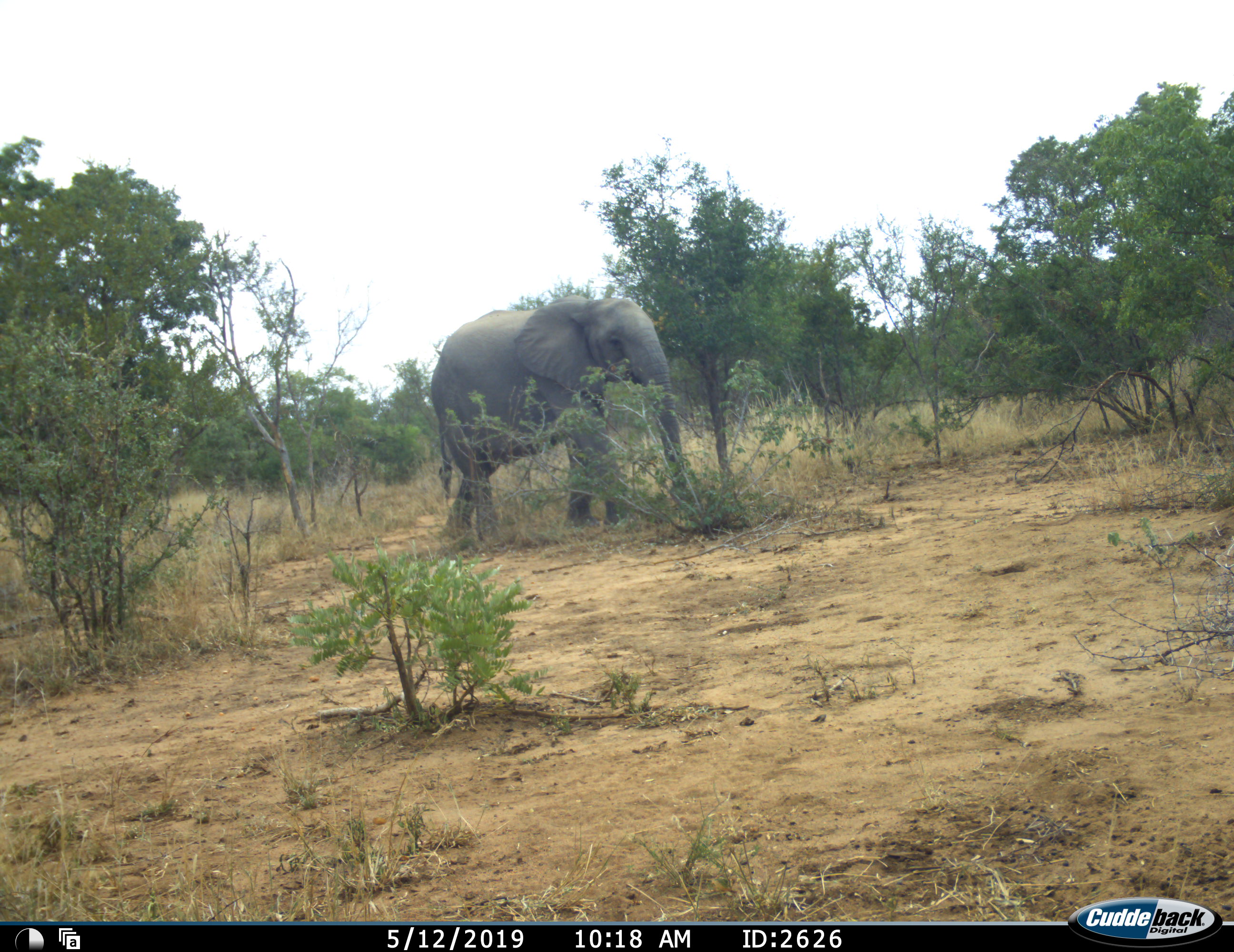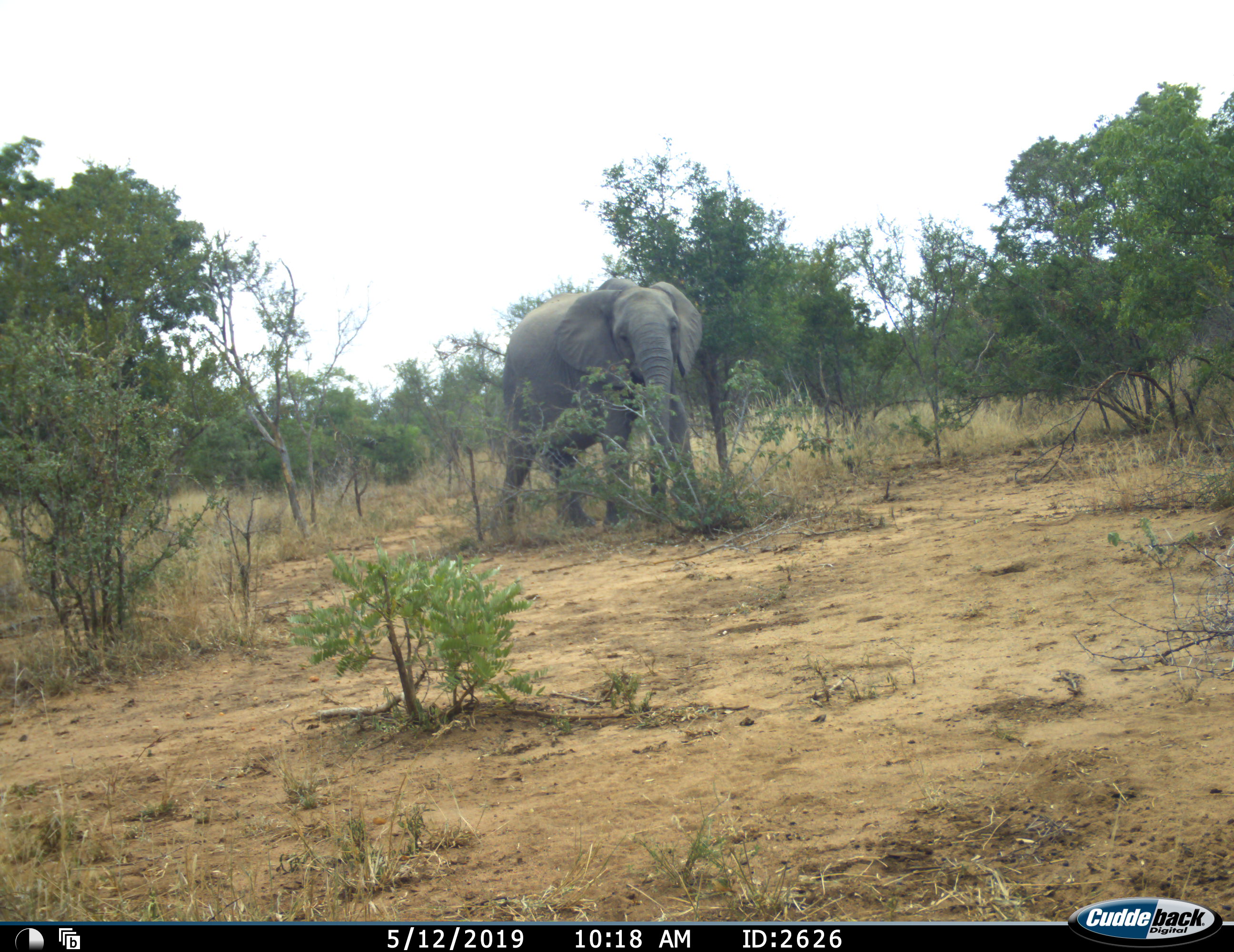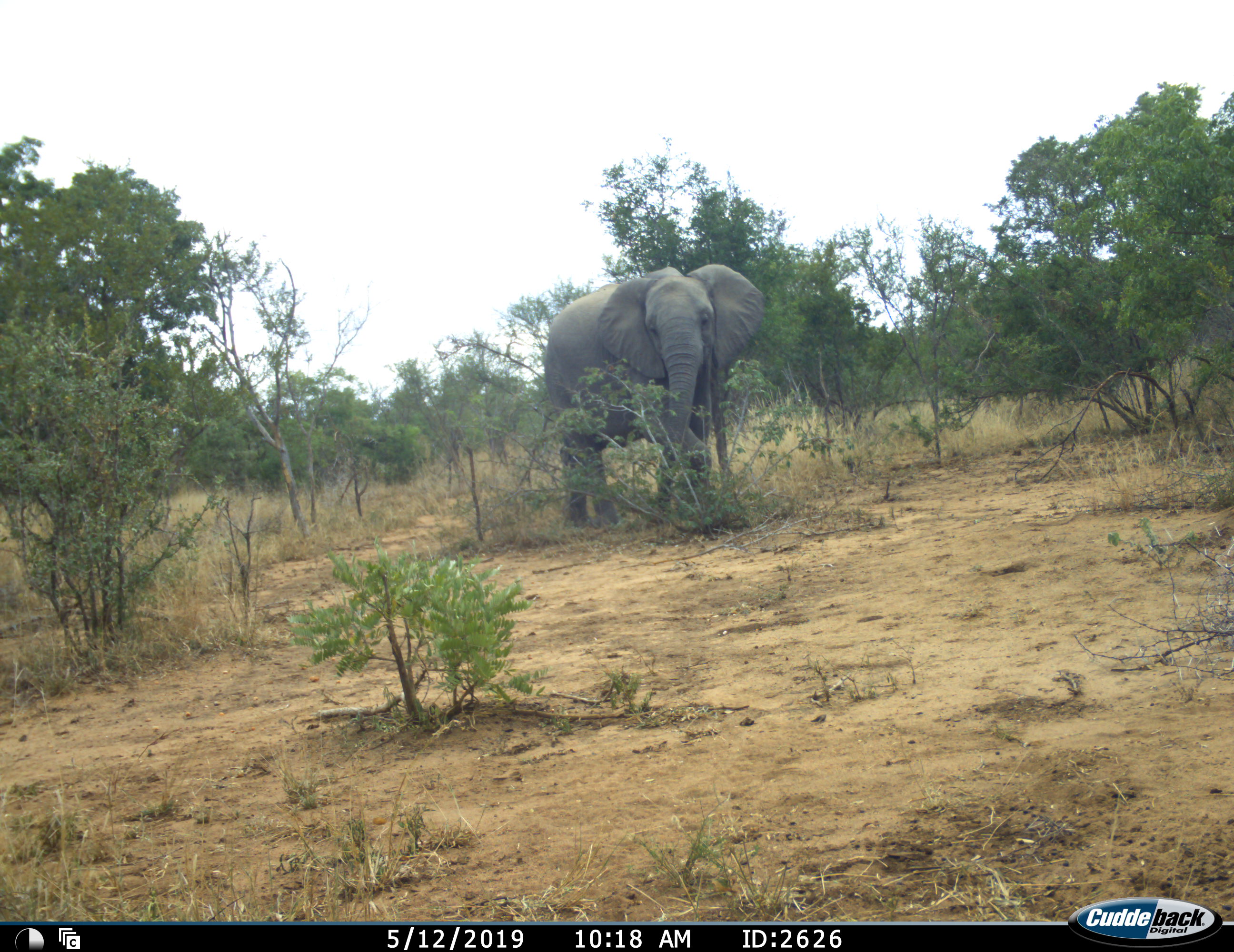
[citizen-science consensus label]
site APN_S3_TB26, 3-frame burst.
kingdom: Animalia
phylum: Chordata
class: Mammalia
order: Proboscidea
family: Elephantidae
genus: Loxodonta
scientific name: Loxodonta africana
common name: african bush elephant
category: elephant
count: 1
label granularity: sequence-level